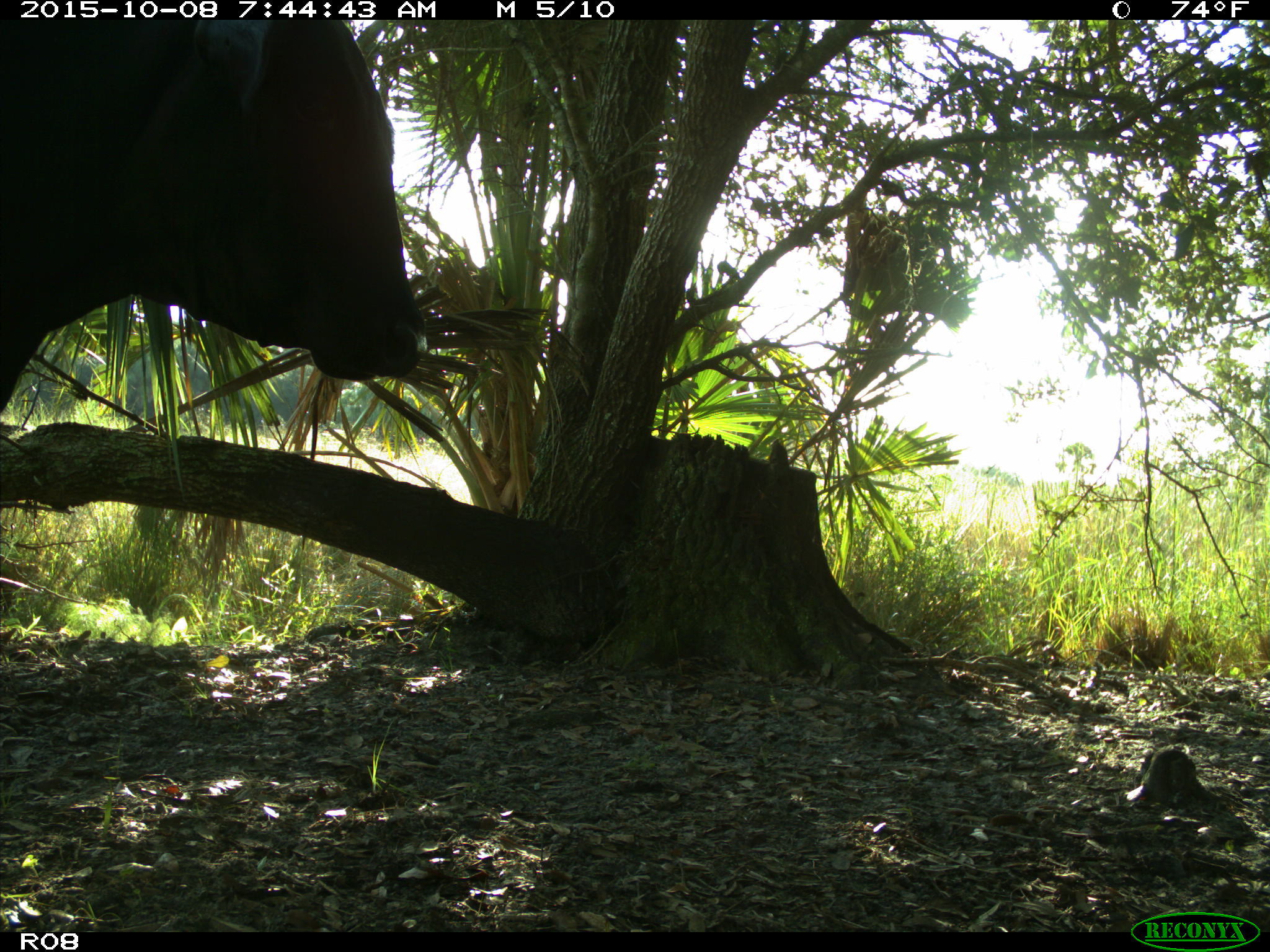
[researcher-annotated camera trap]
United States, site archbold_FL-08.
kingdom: Animalia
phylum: Chordata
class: Mammalia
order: Artiodactyla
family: Bovidae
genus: Bos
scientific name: Bos taurus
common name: domestic cow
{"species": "Bos taurus (domestic cow)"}